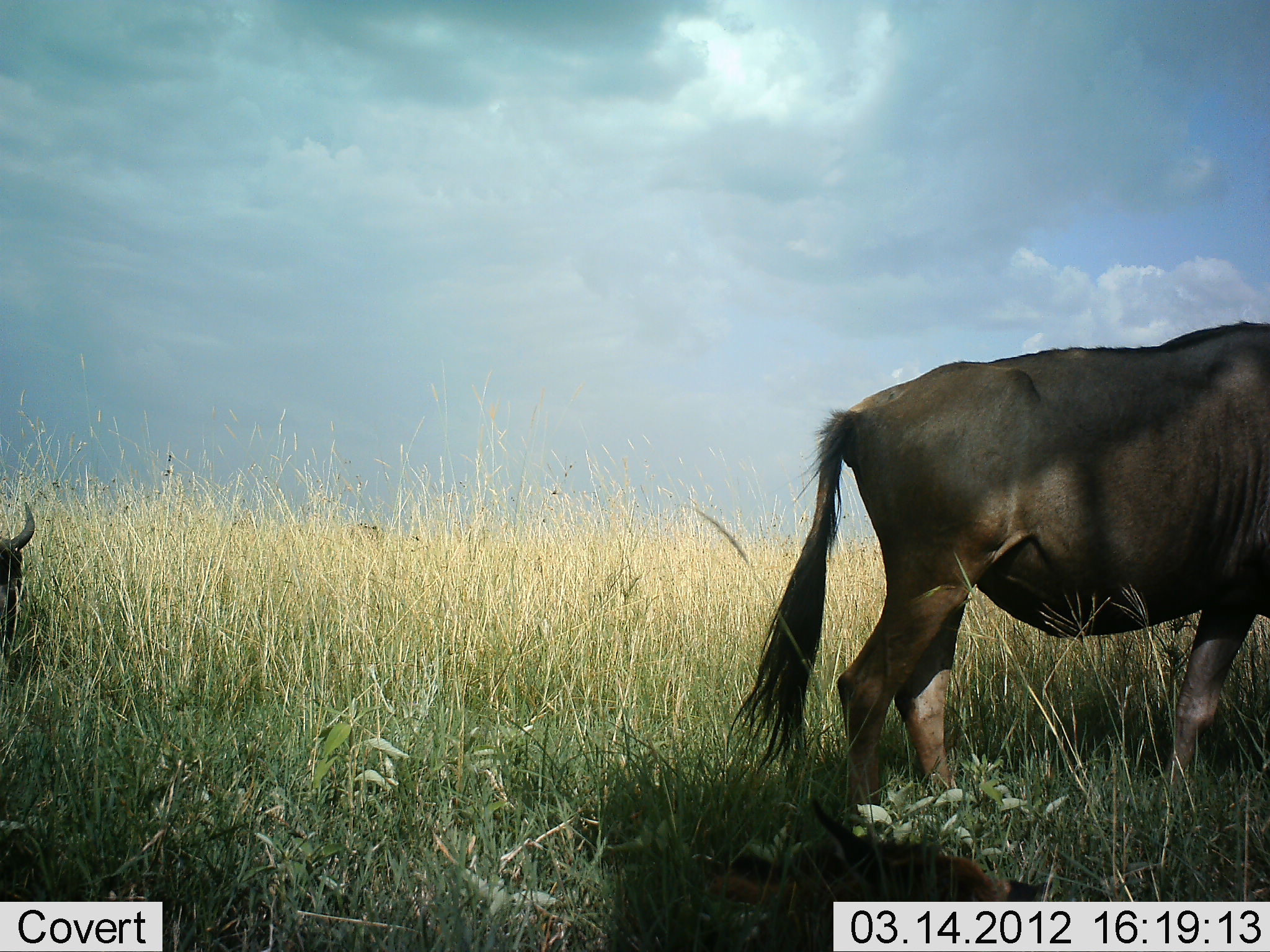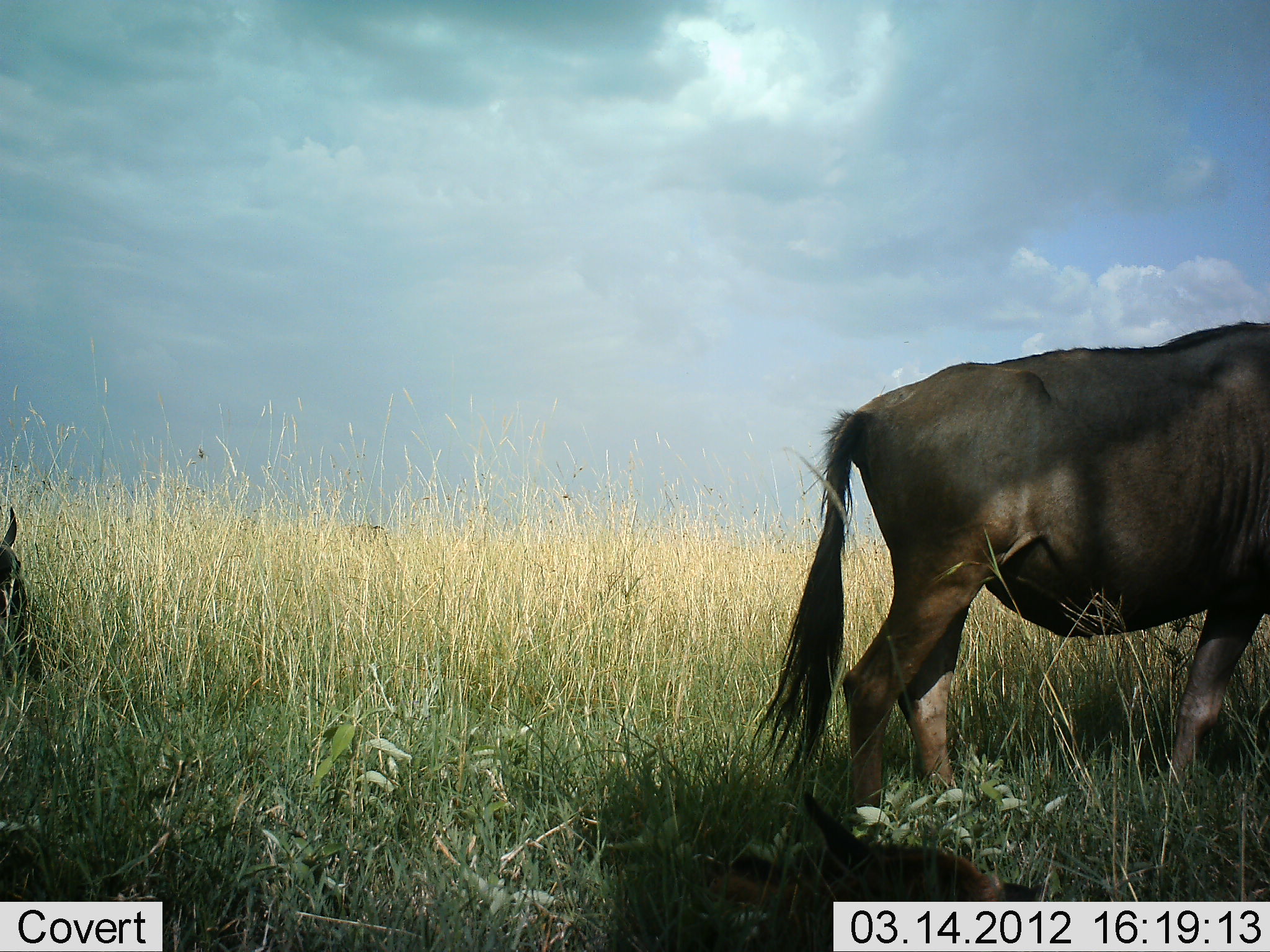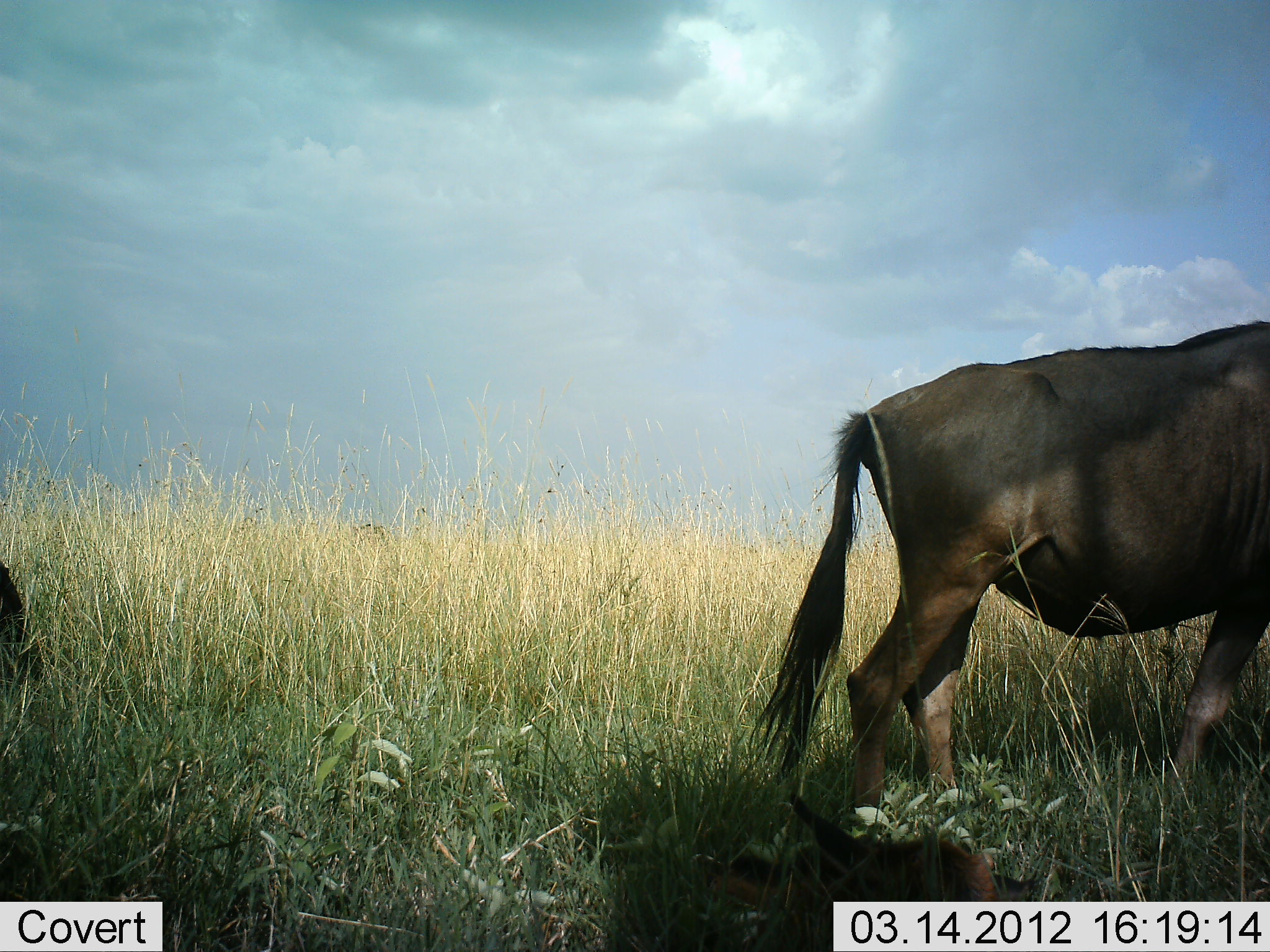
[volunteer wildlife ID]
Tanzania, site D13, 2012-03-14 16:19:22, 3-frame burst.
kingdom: Animalia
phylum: Chordata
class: Mammalia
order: Artiodactyla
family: Bovidae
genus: Connochaetes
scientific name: Connochaetes taurinus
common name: blue wildebeest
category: wildebeest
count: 3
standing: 80%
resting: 47%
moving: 20%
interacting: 7%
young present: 7%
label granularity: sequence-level